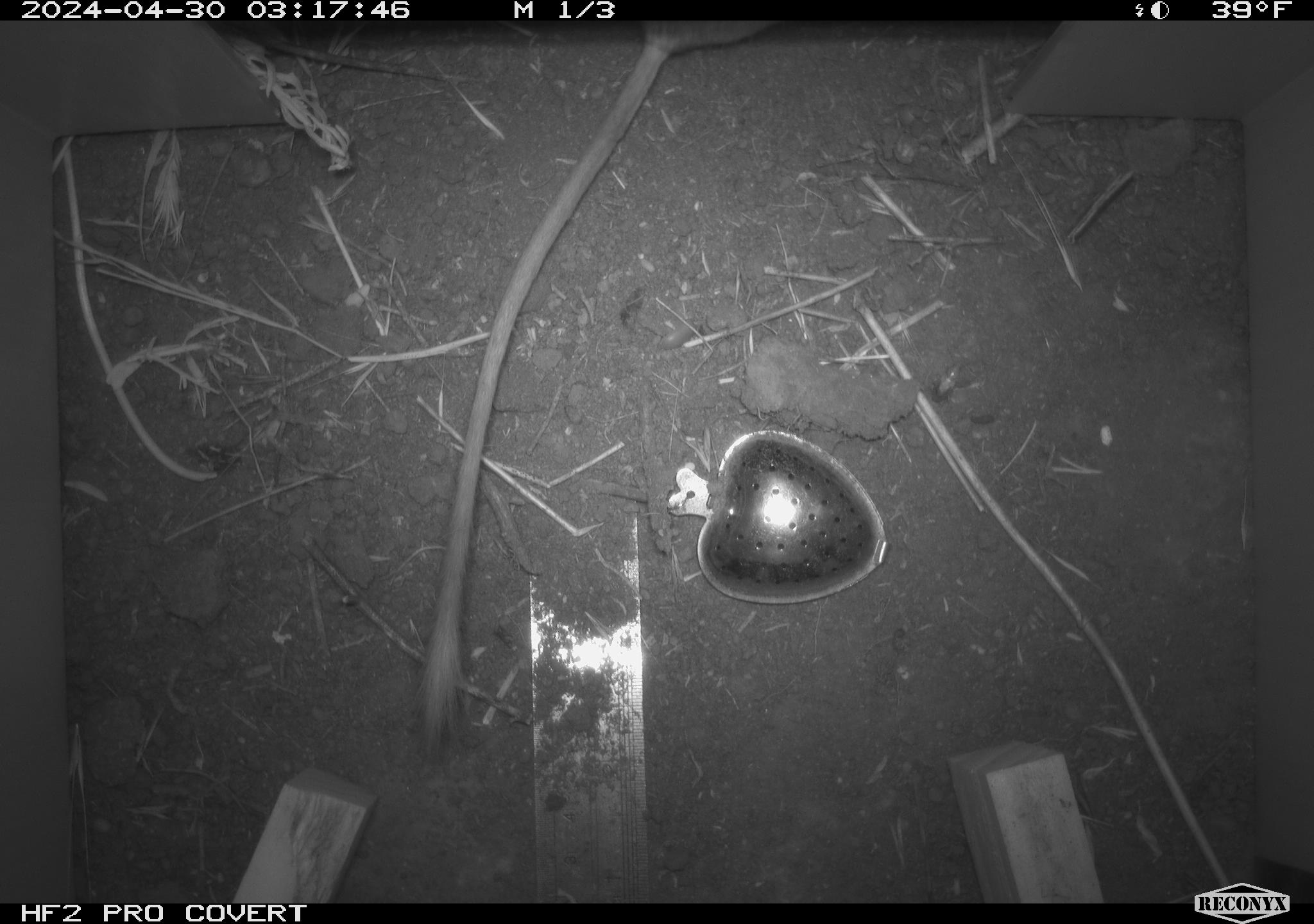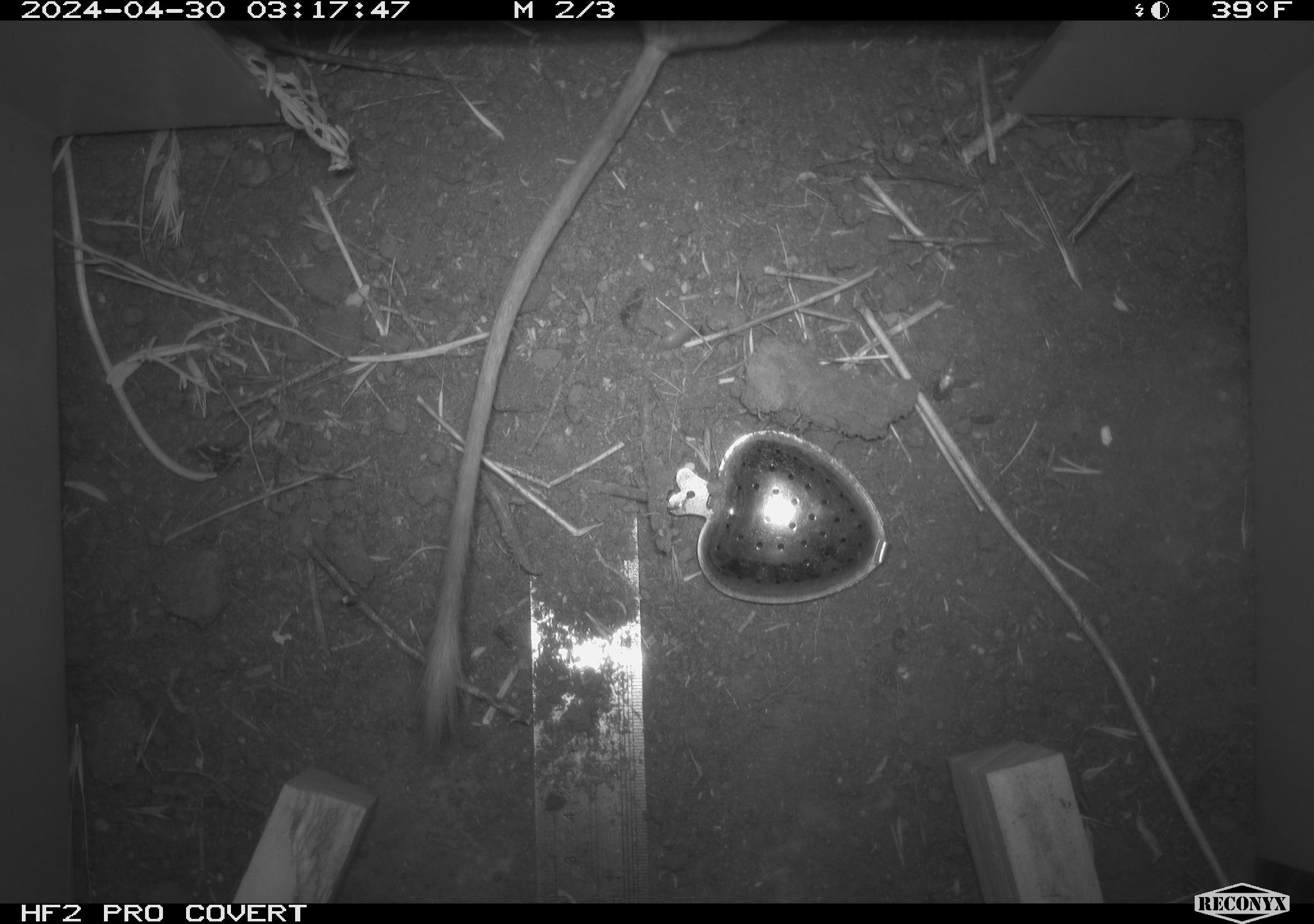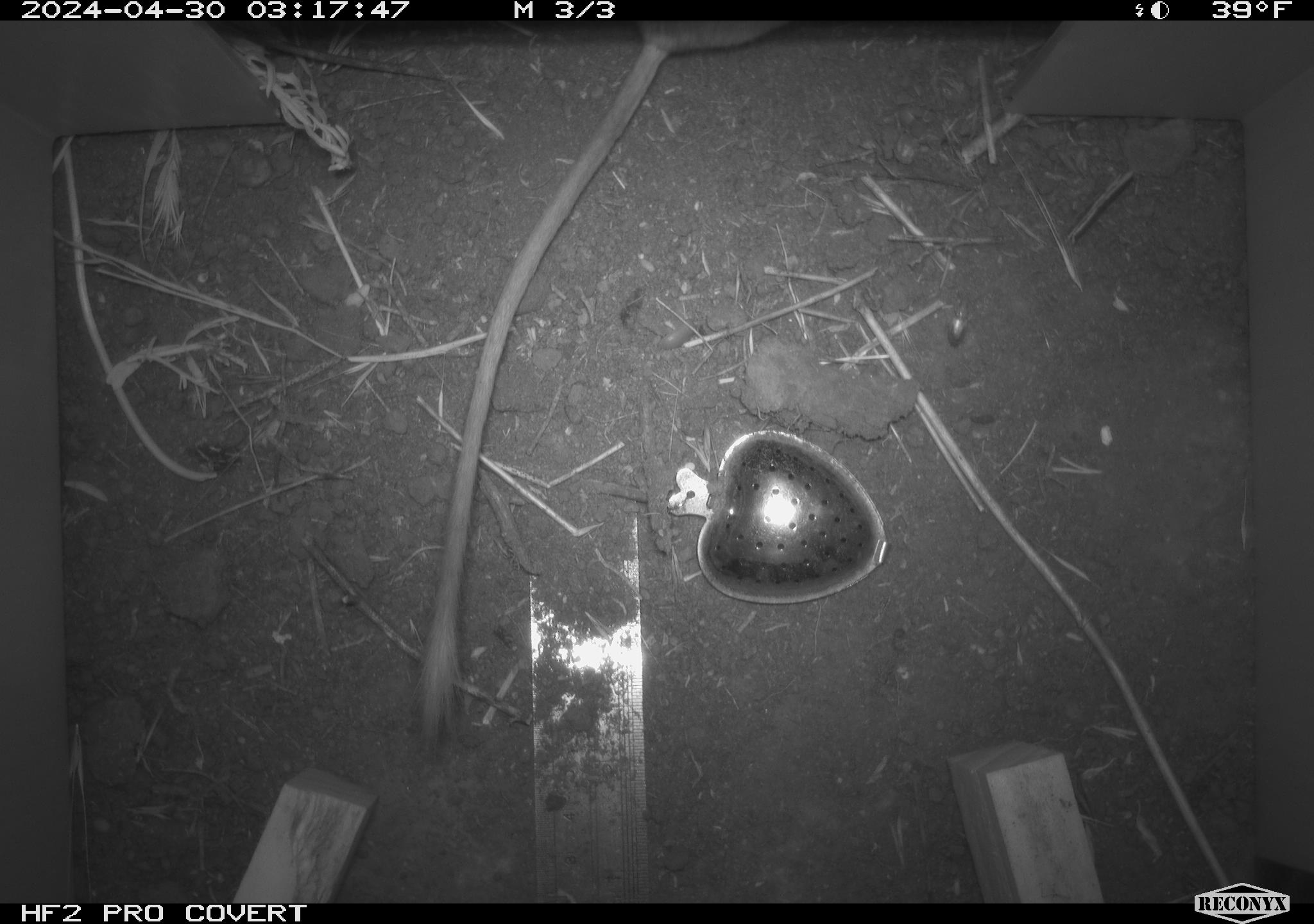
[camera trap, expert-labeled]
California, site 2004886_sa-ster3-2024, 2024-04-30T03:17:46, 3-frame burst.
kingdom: Animalia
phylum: Chordata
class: Mammalia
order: Rodentia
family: Heteromyidae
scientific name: Heteromyidae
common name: kangaroo rats and pocket mice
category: heteromyidae family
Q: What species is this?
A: Heteromyidae family (kangaroo rats and pocket mice) (Heteromyidae).